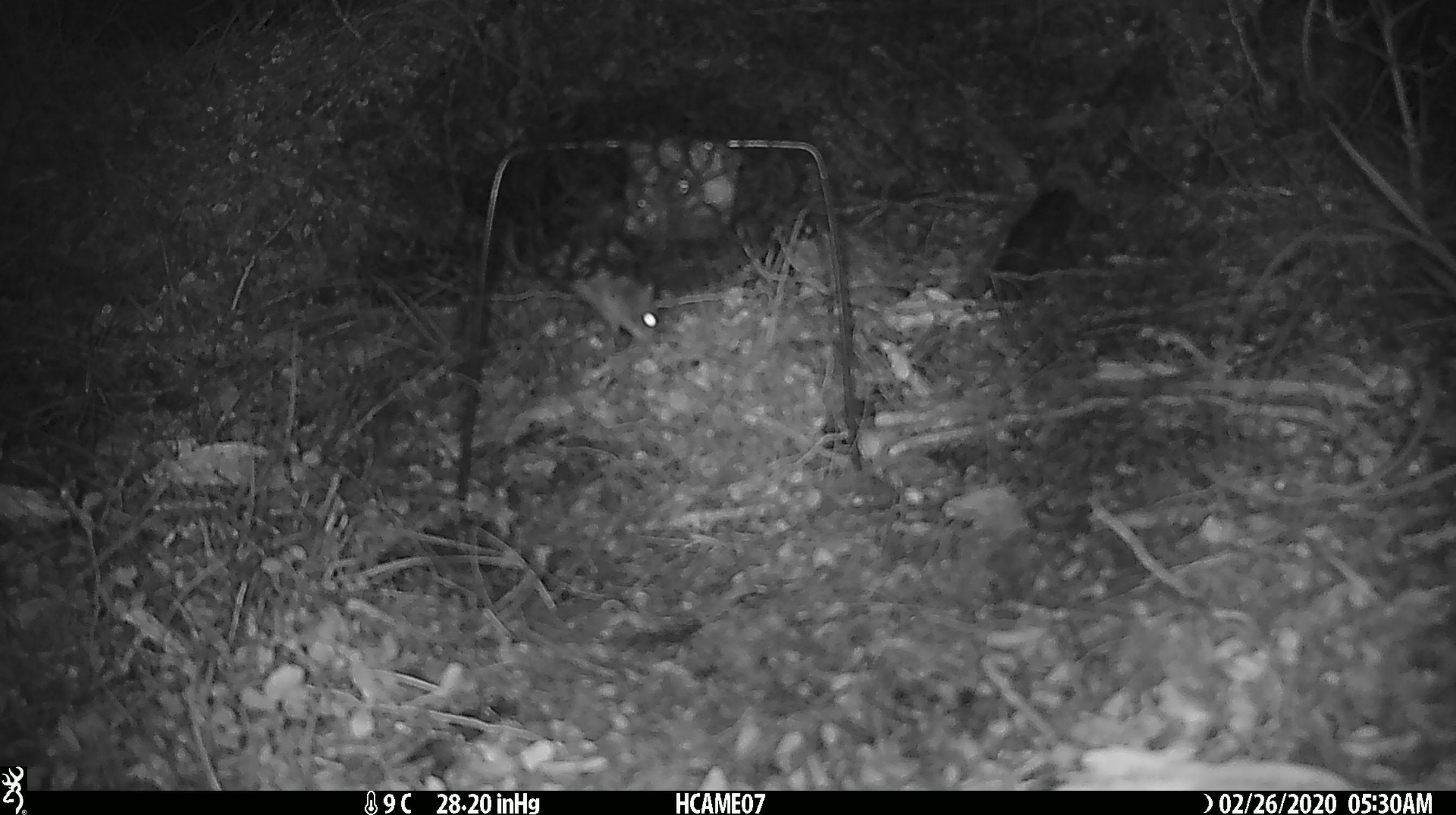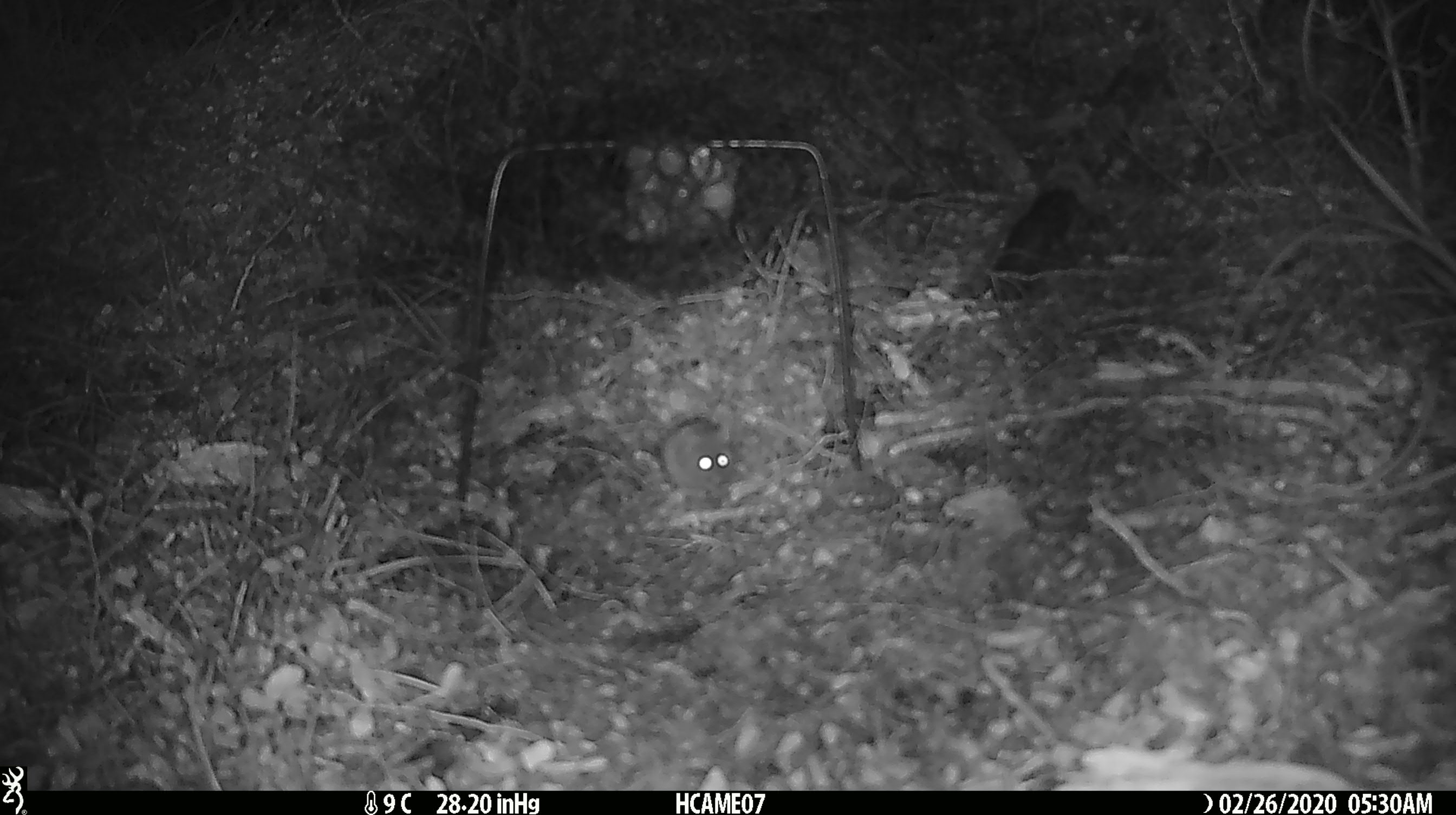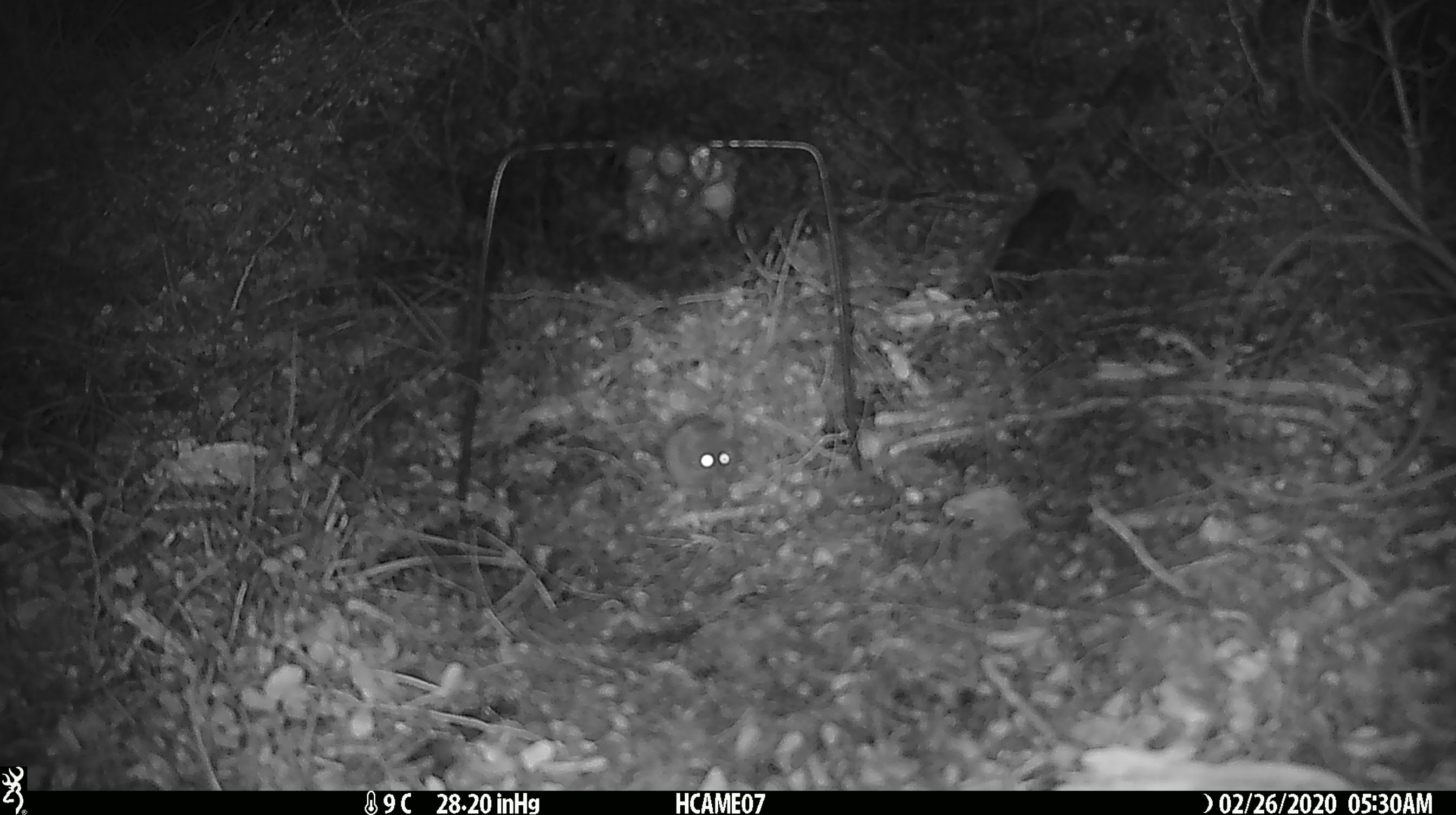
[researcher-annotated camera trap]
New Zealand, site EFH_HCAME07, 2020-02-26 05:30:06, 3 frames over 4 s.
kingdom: Animalia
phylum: Chordata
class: Mammalia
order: Rodentia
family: Muridae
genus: Mus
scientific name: Mus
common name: mouse